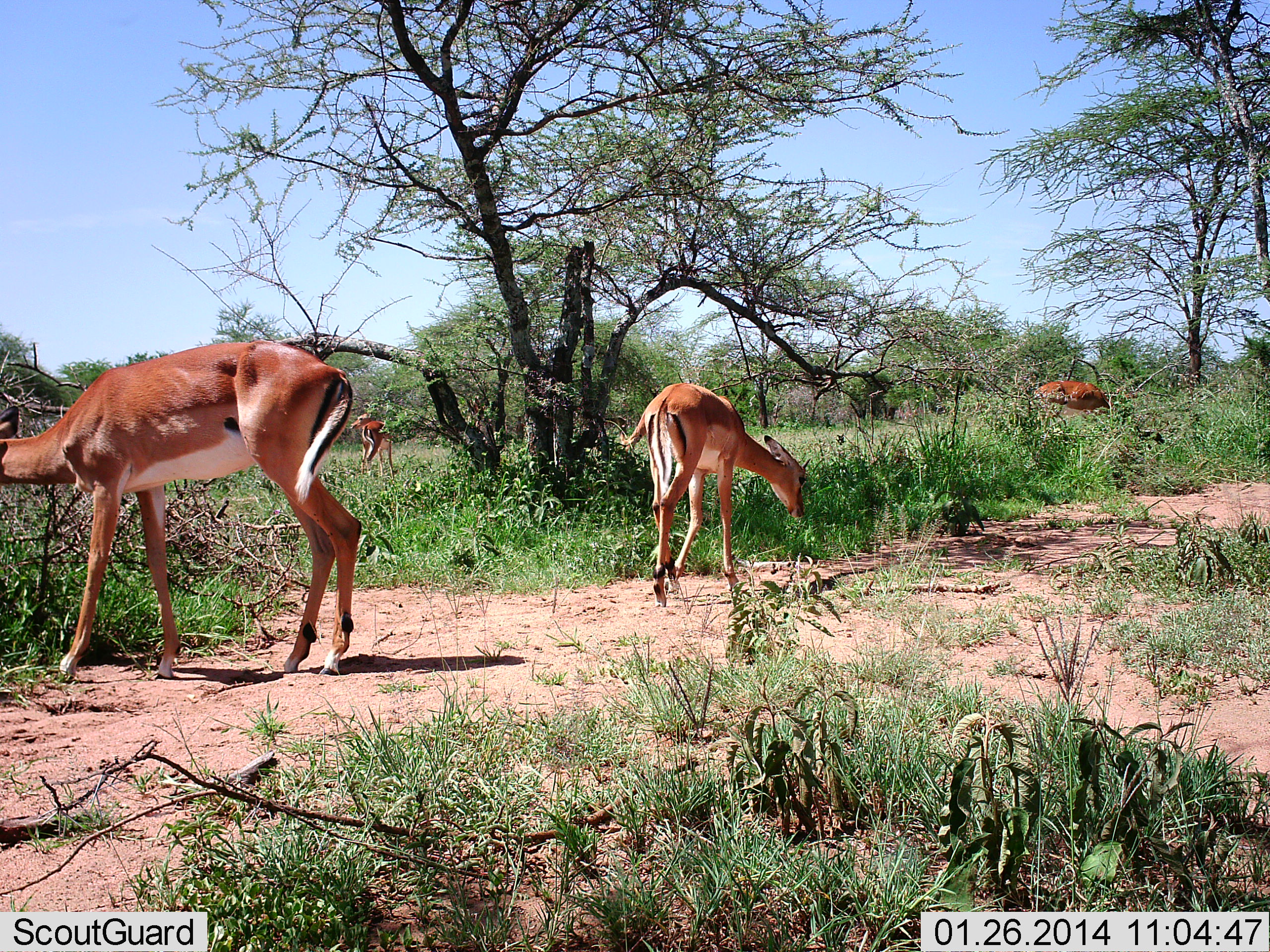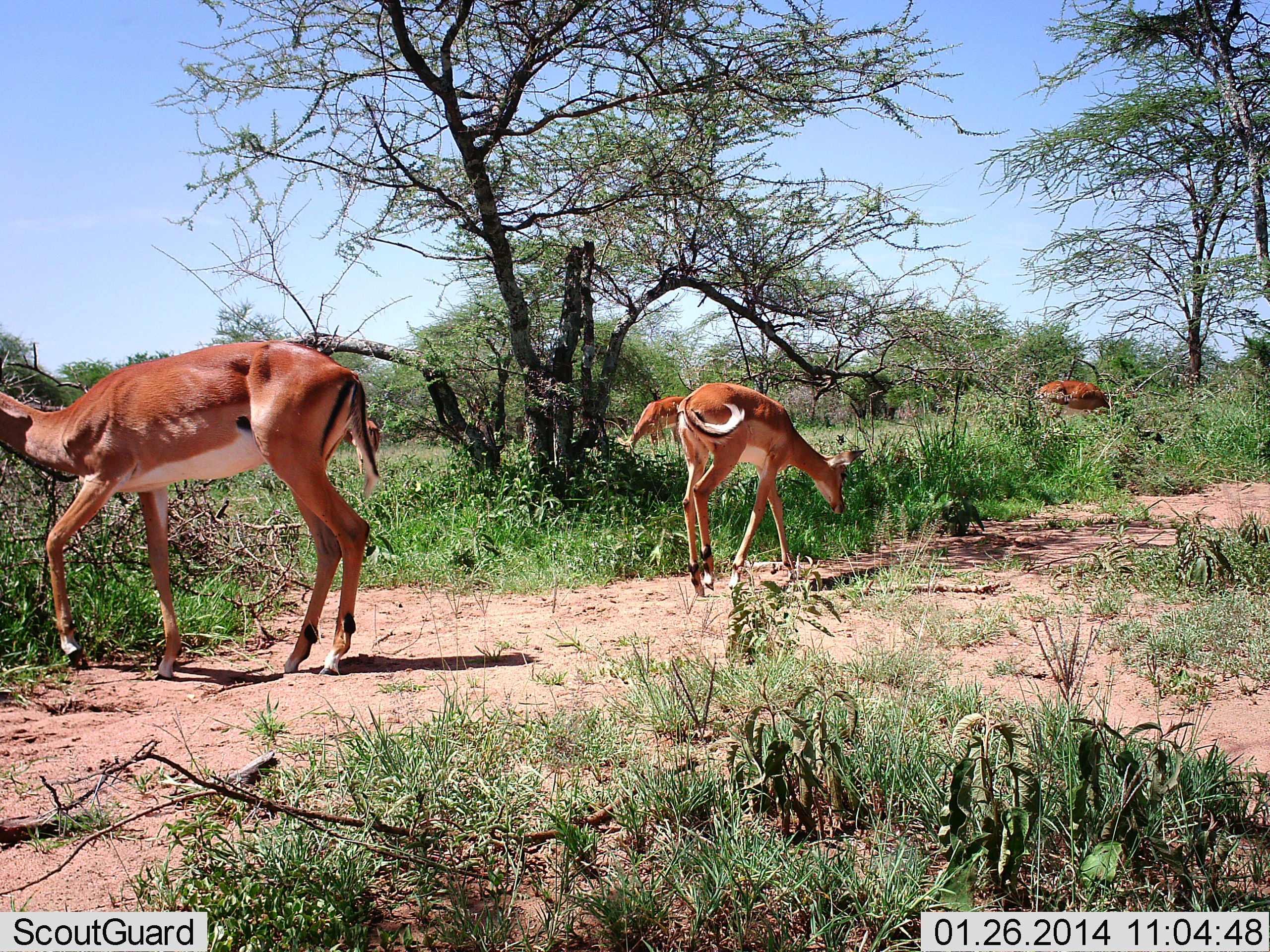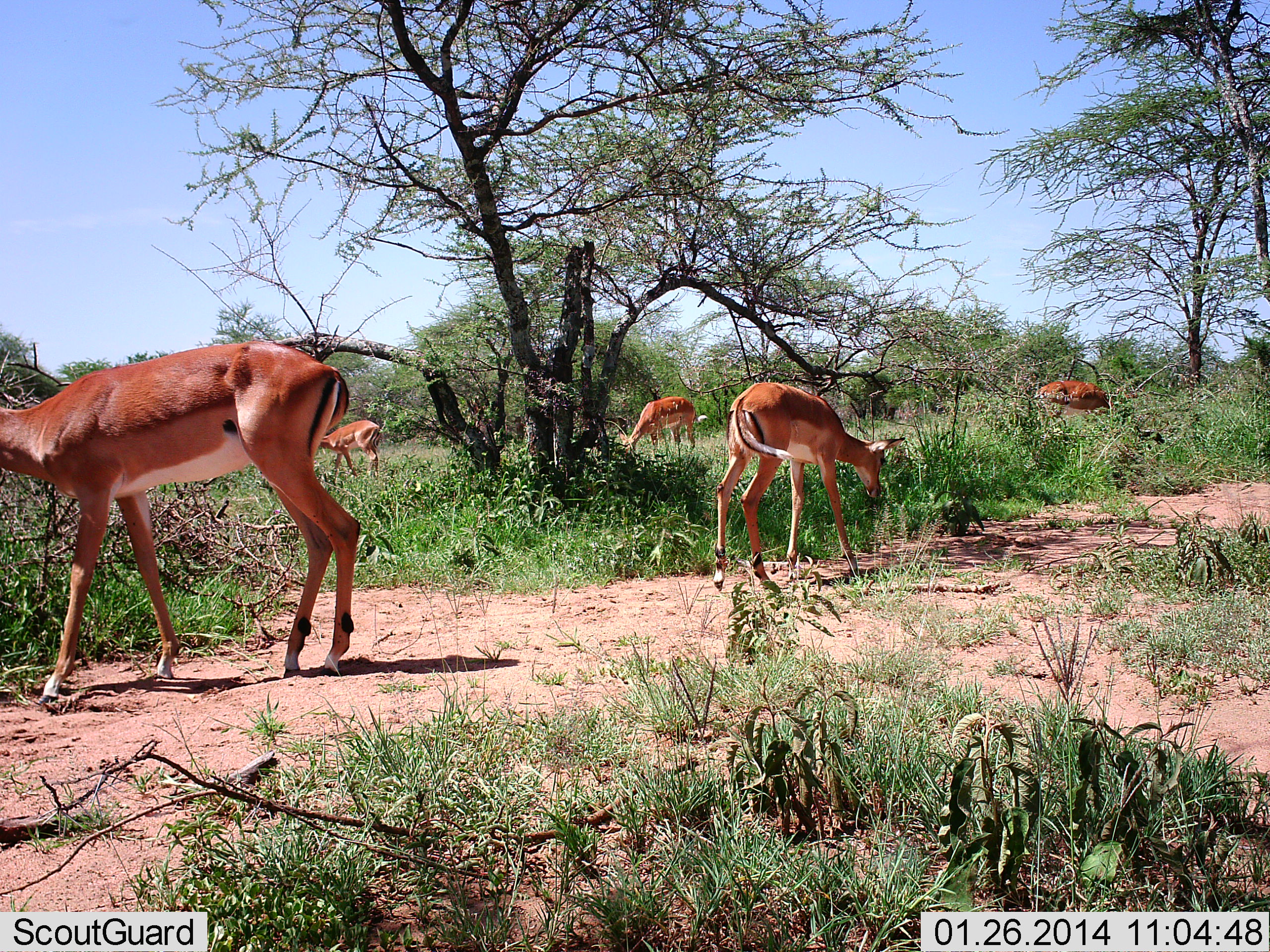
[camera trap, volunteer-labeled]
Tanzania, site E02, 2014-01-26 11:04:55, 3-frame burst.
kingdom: Animalia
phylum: Chordata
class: Mammalia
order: Artiodactyla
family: Bovidae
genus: Aepyceros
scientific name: Aepyceros melampus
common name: impala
Impala (Aepyceros melampus), count 5. Behavior (volunteer vote fractions): standing 30%, resting 0%, moving 40%, interacting 0%. Young present (vote fraction): 0%. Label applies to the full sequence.